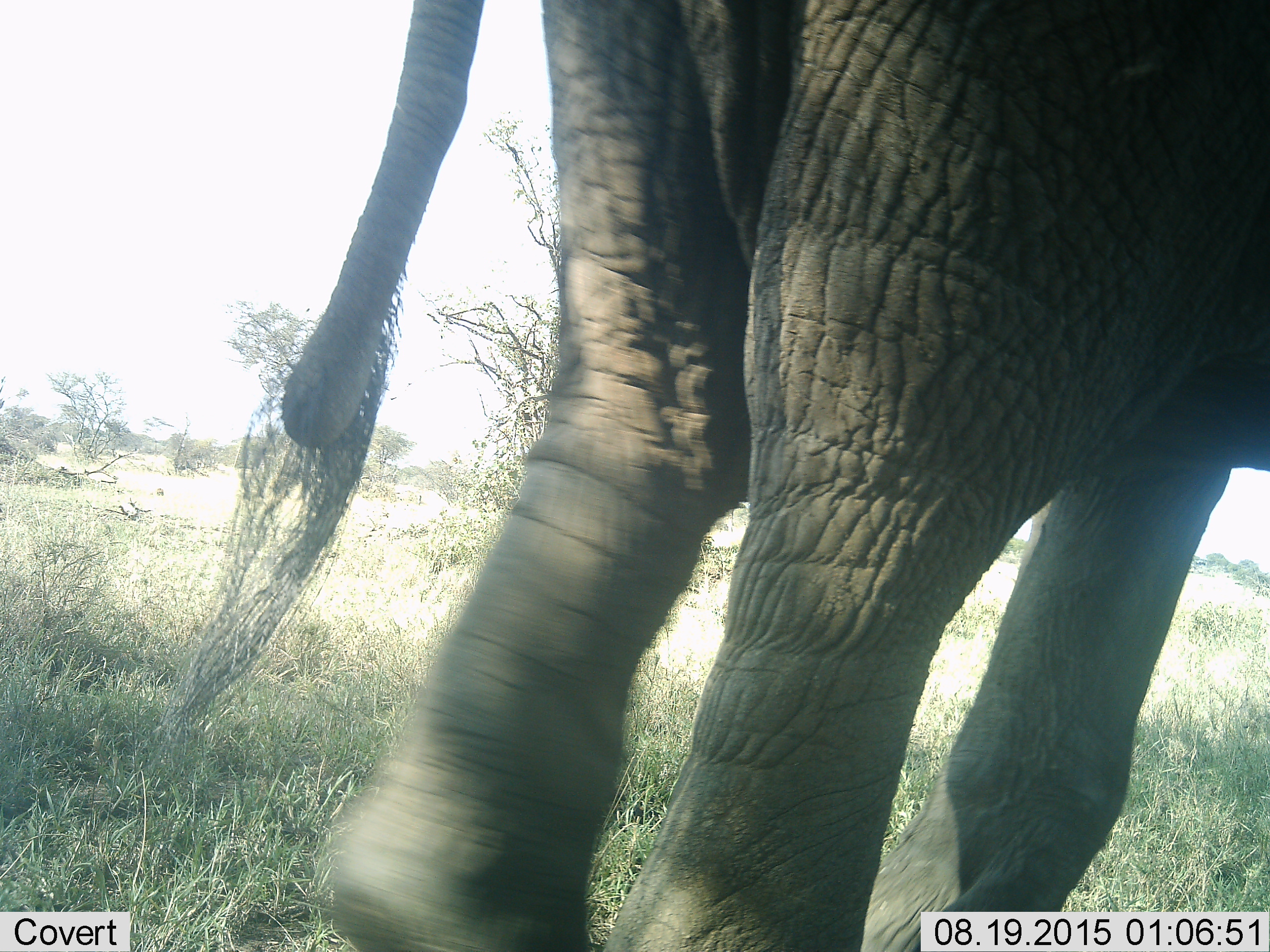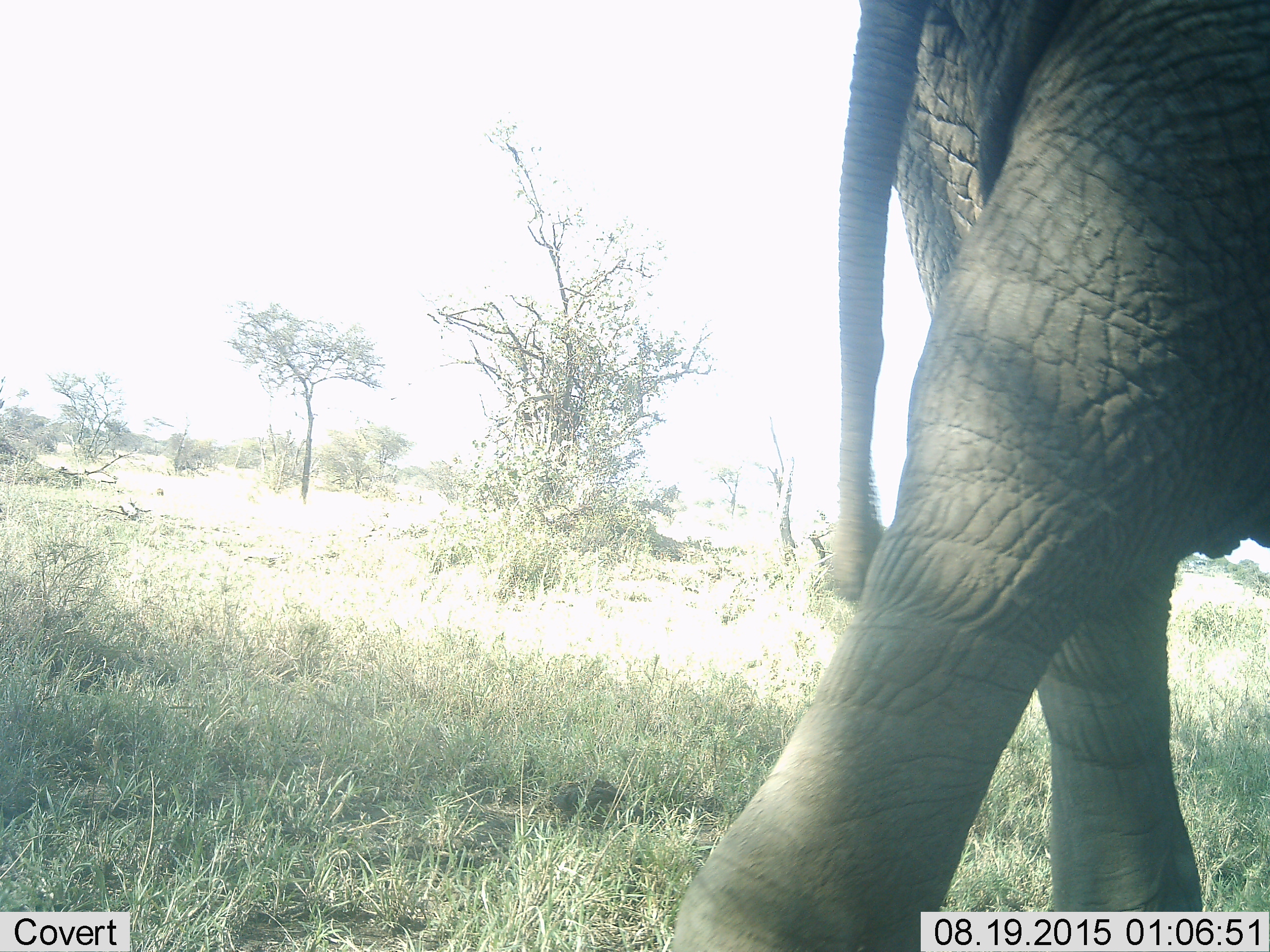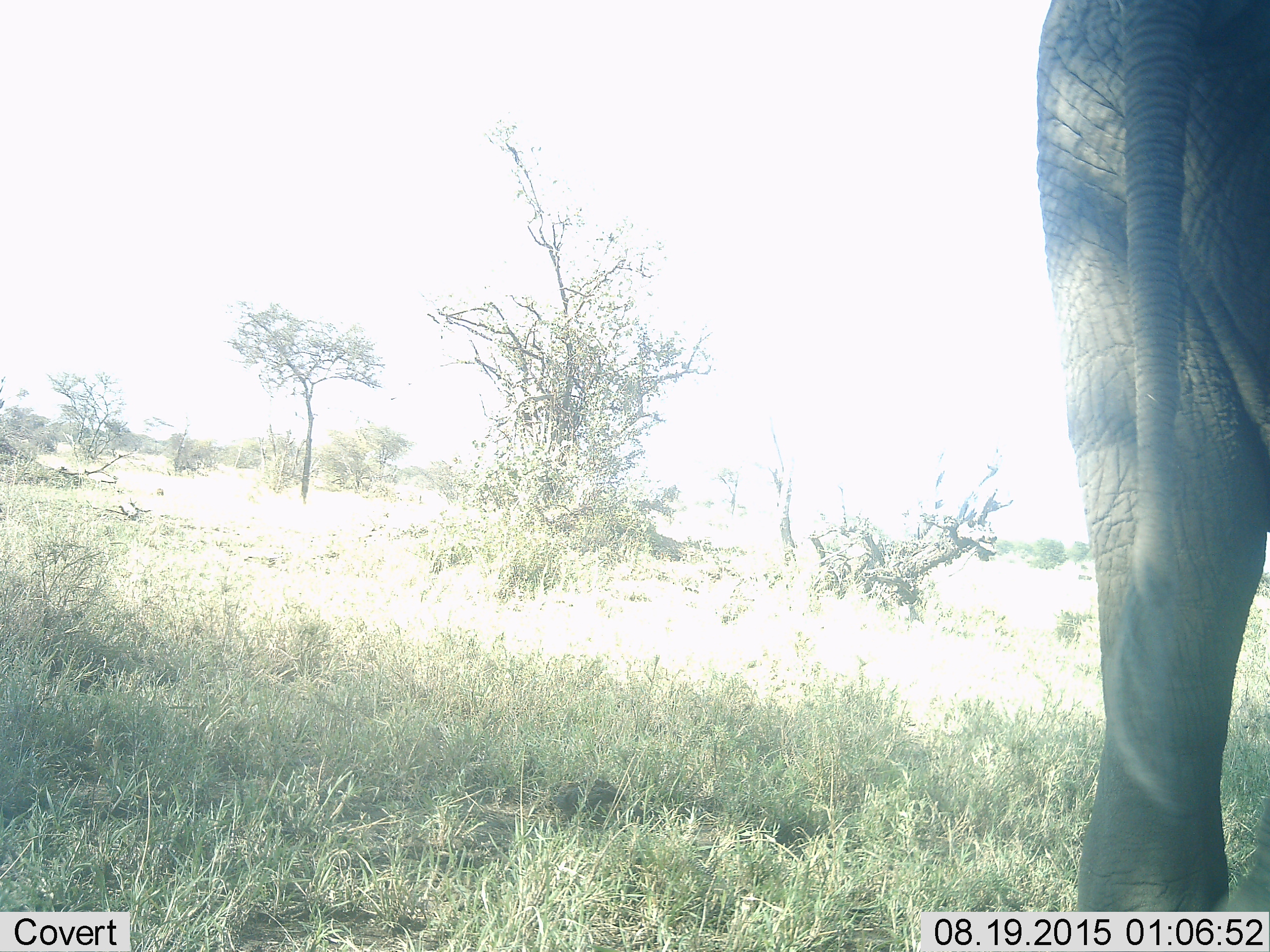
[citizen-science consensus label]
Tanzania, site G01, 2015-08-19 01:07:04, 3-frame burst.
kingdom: Animalia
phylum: Chordata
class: Mammalia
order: Proboscidea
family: Elephantidae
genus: Loxodonta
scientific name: Loxodonta africana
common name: african bush elephant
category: elephant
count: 1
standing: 11%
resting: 0%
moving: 89%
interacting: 0%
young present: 0%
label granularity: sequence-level